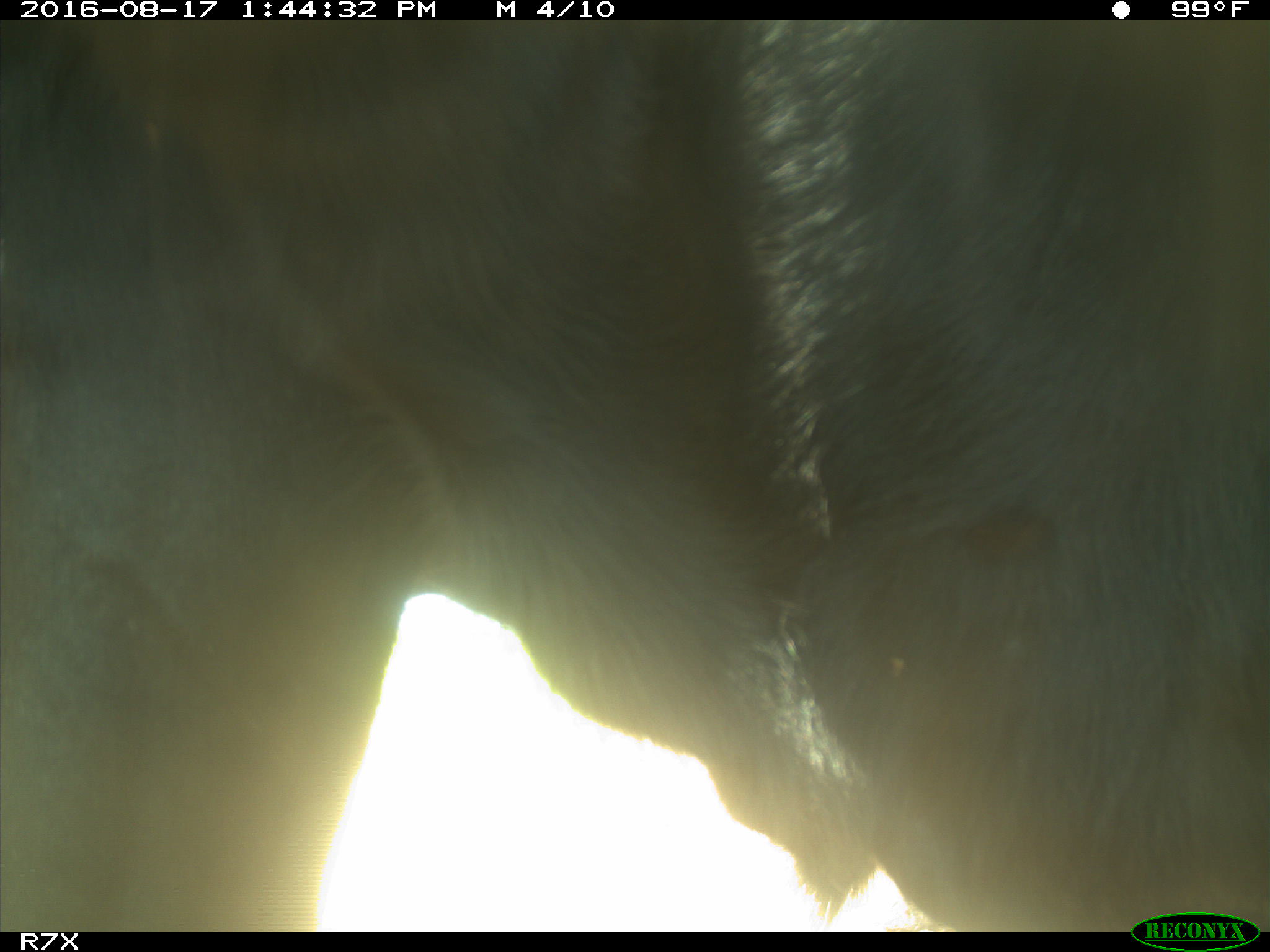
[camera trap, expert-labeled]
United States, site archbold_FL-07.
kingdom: Animalia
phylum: Chordata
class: Mammalia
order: Artiodactyla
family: Bovidae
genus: Bos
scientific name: Bos taurus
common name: domestic cow